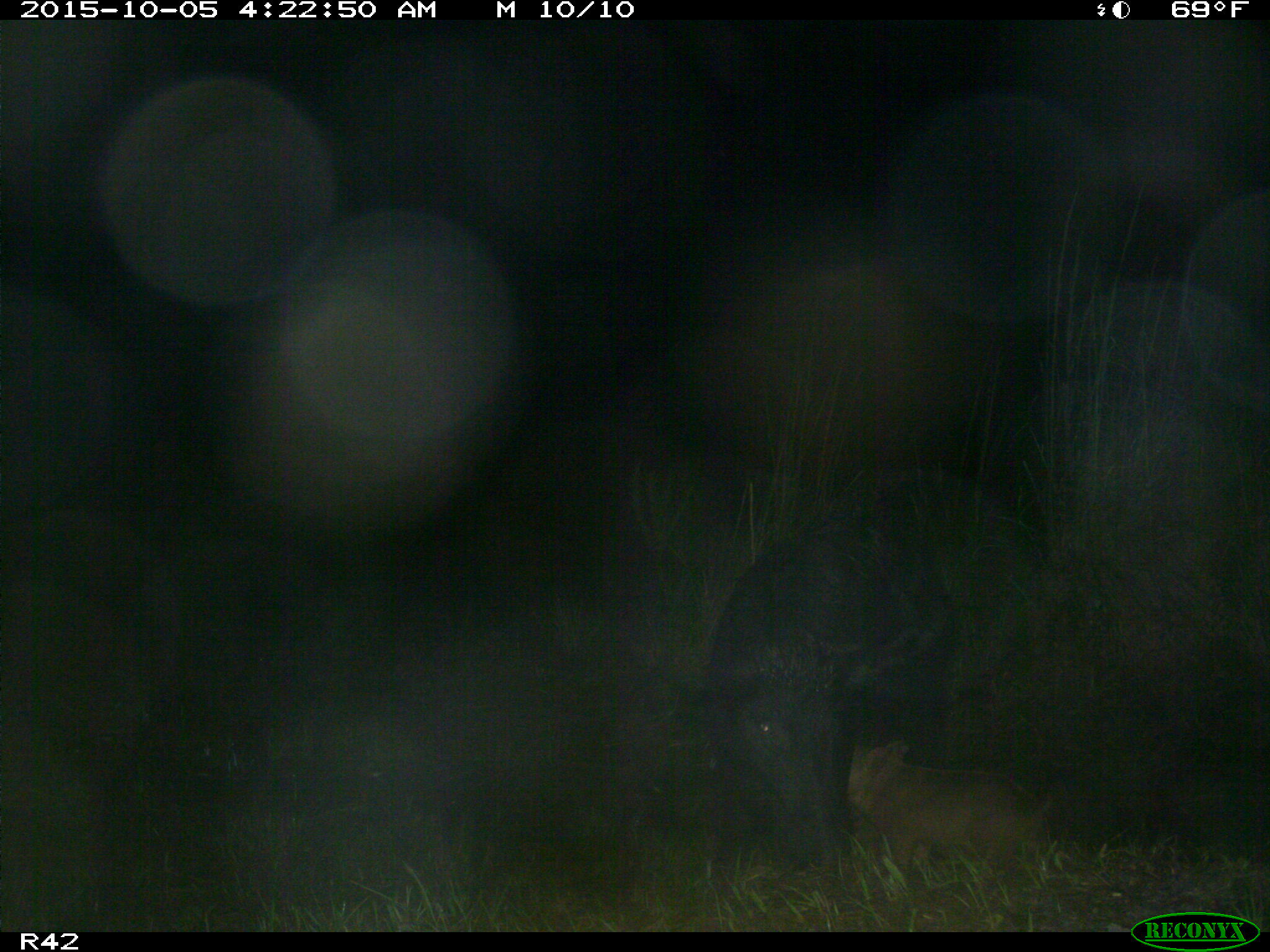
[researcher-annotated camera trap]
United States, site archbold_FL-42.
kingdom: Animalia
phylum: Chordata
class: Mammalia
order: Artiodactyla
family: Suidae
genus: Sus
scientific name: Sus scrofa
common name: wild boar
Sus scrofa (wild boar).